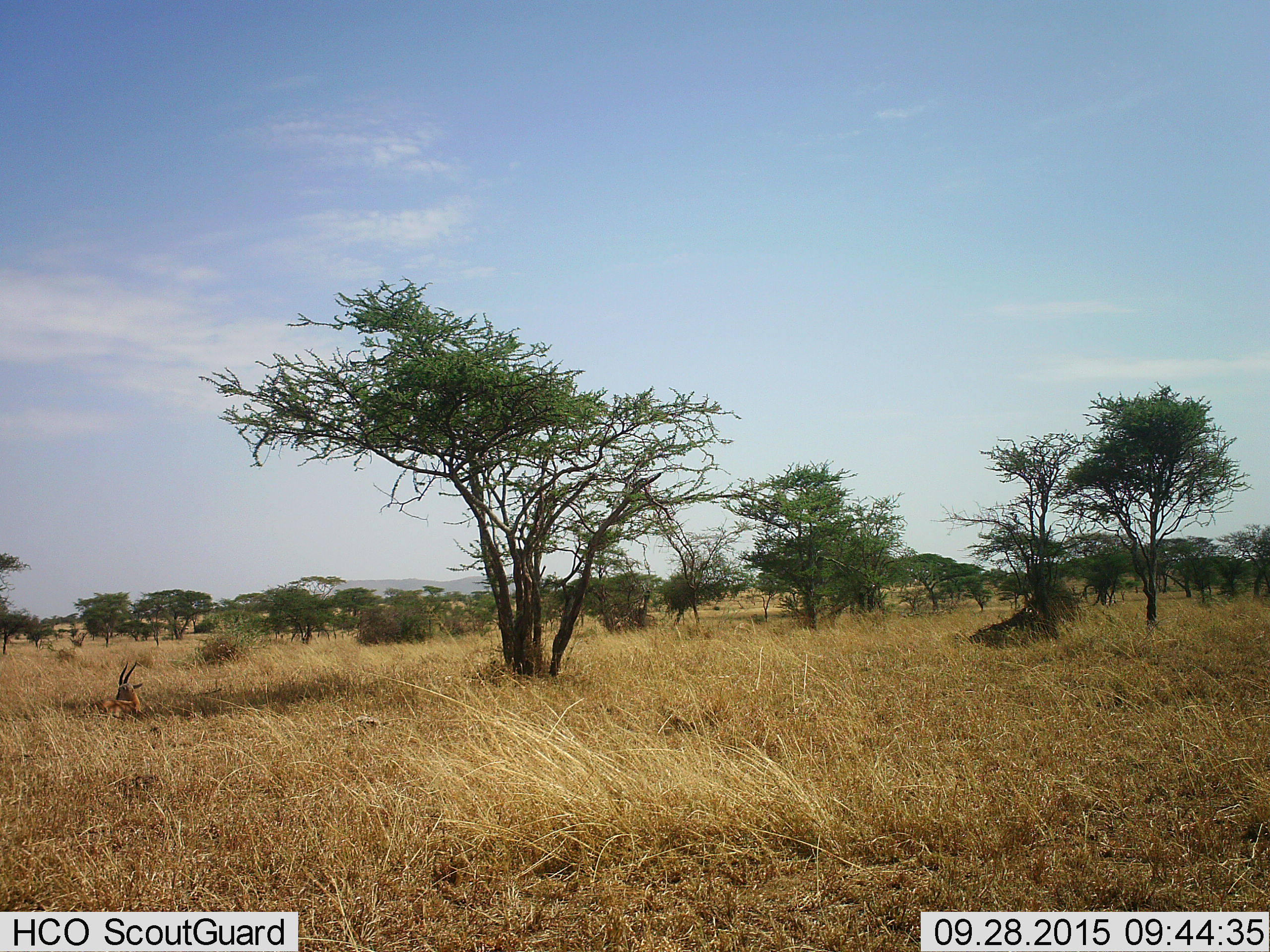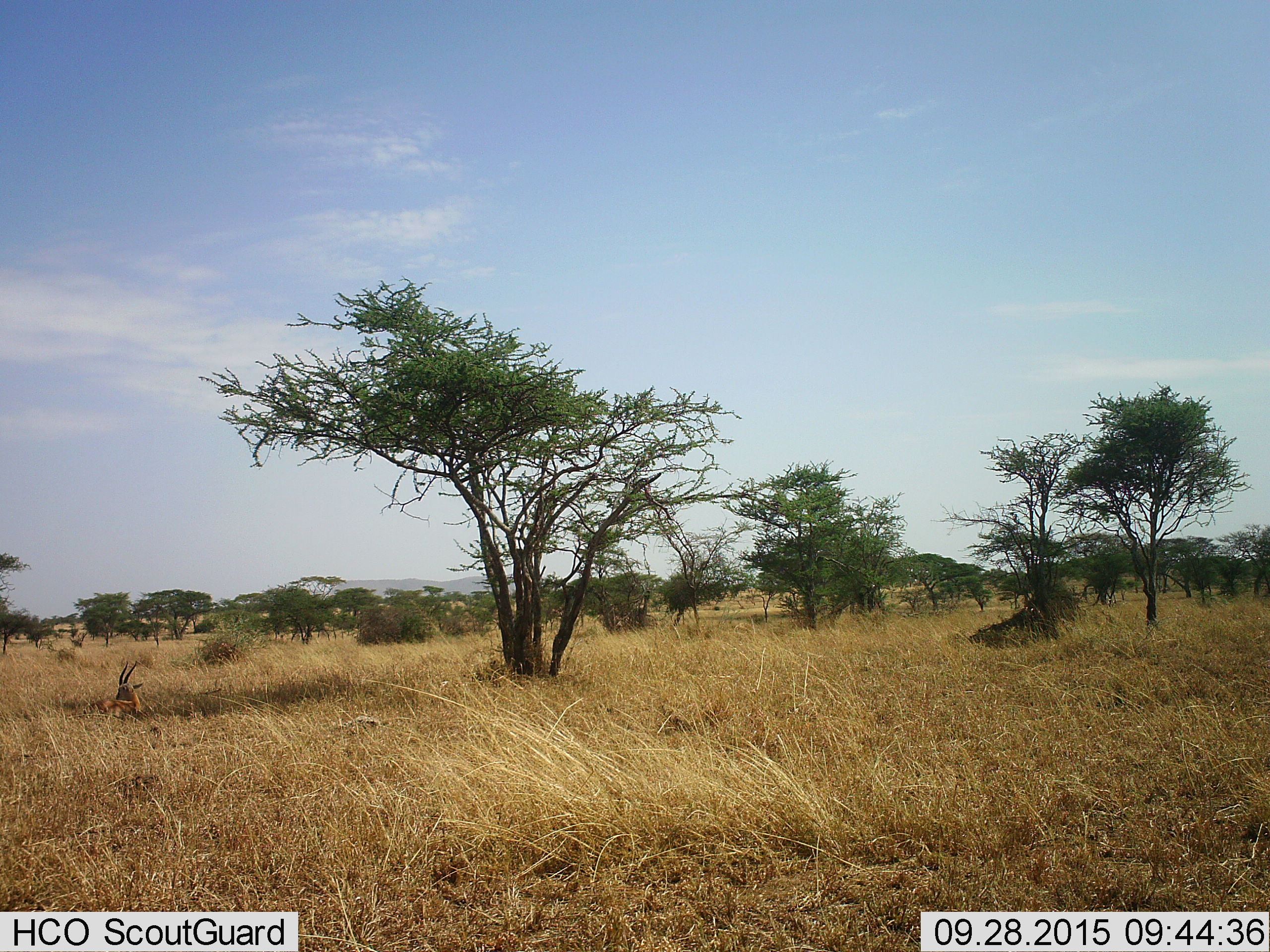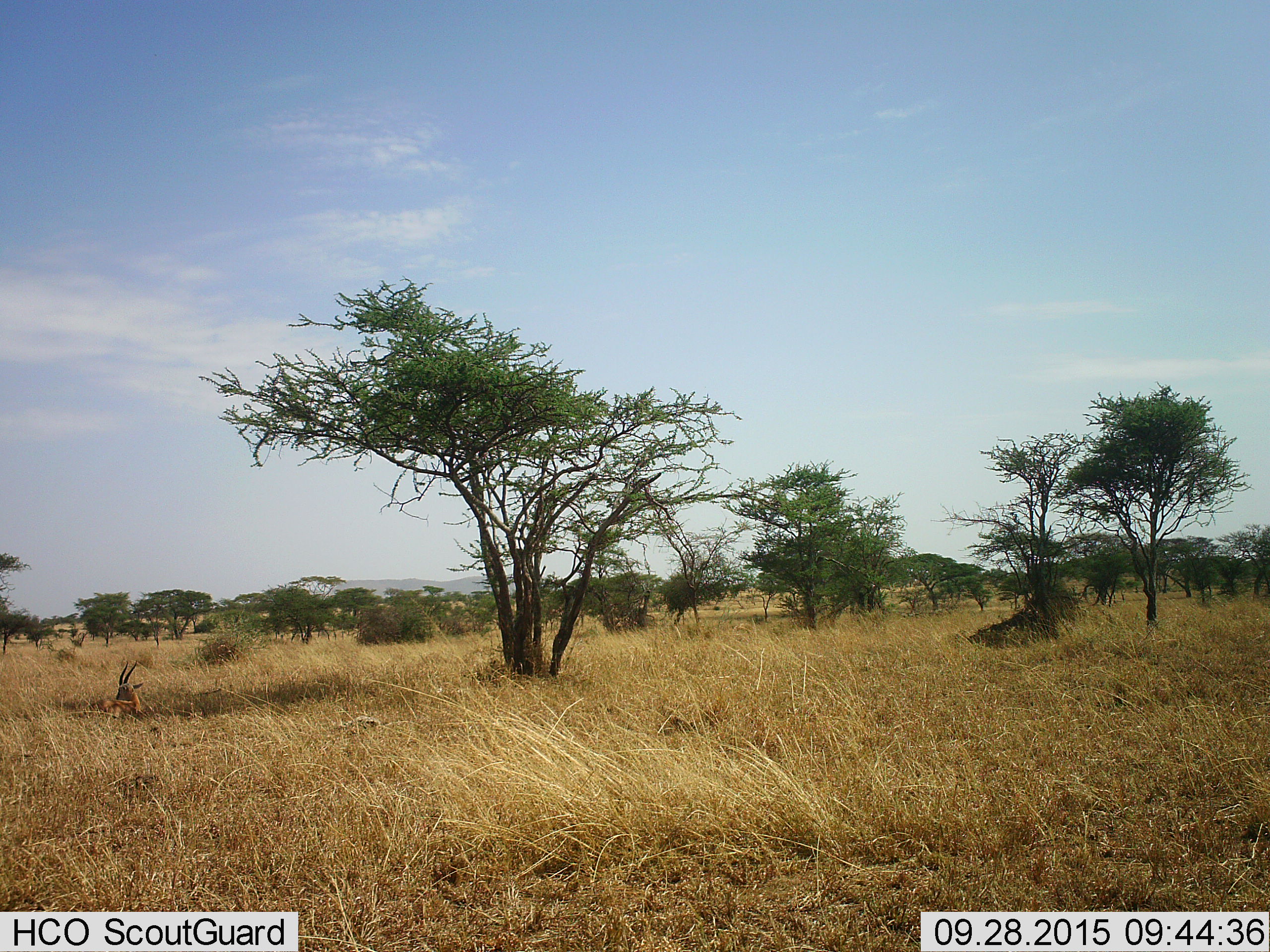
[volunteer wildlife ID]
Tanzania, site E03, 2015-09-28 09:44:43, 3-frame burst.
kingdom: Animalia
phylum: Chordata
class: Mammalia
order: Artiodactyla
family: Bovidae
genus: Eudorcas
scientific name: Eudorcas thomsonii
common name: thomson's gazelle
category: gazellethomsons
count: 1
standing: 0%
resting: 100%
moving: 0%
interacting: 0%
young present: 0%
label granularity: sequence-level